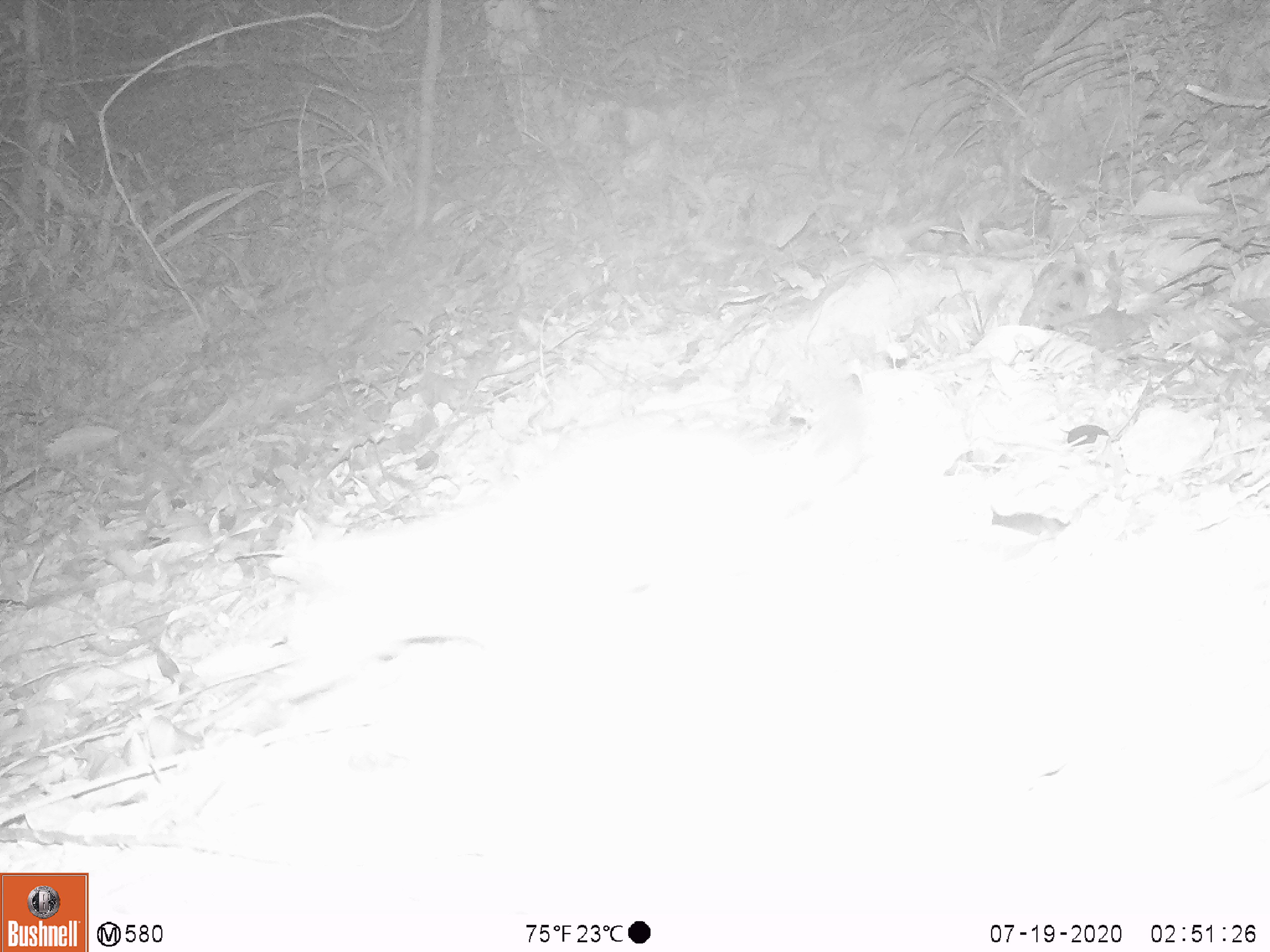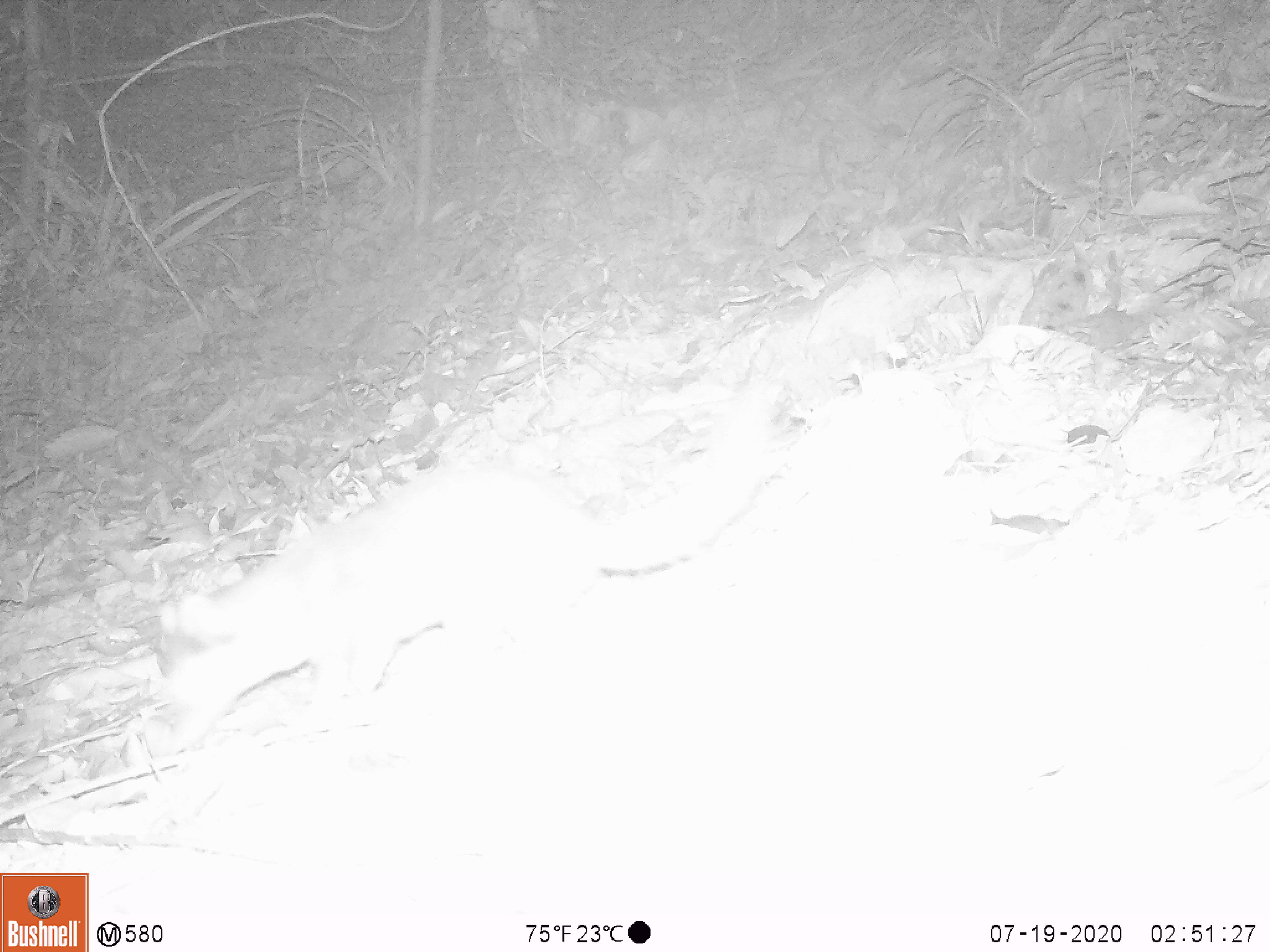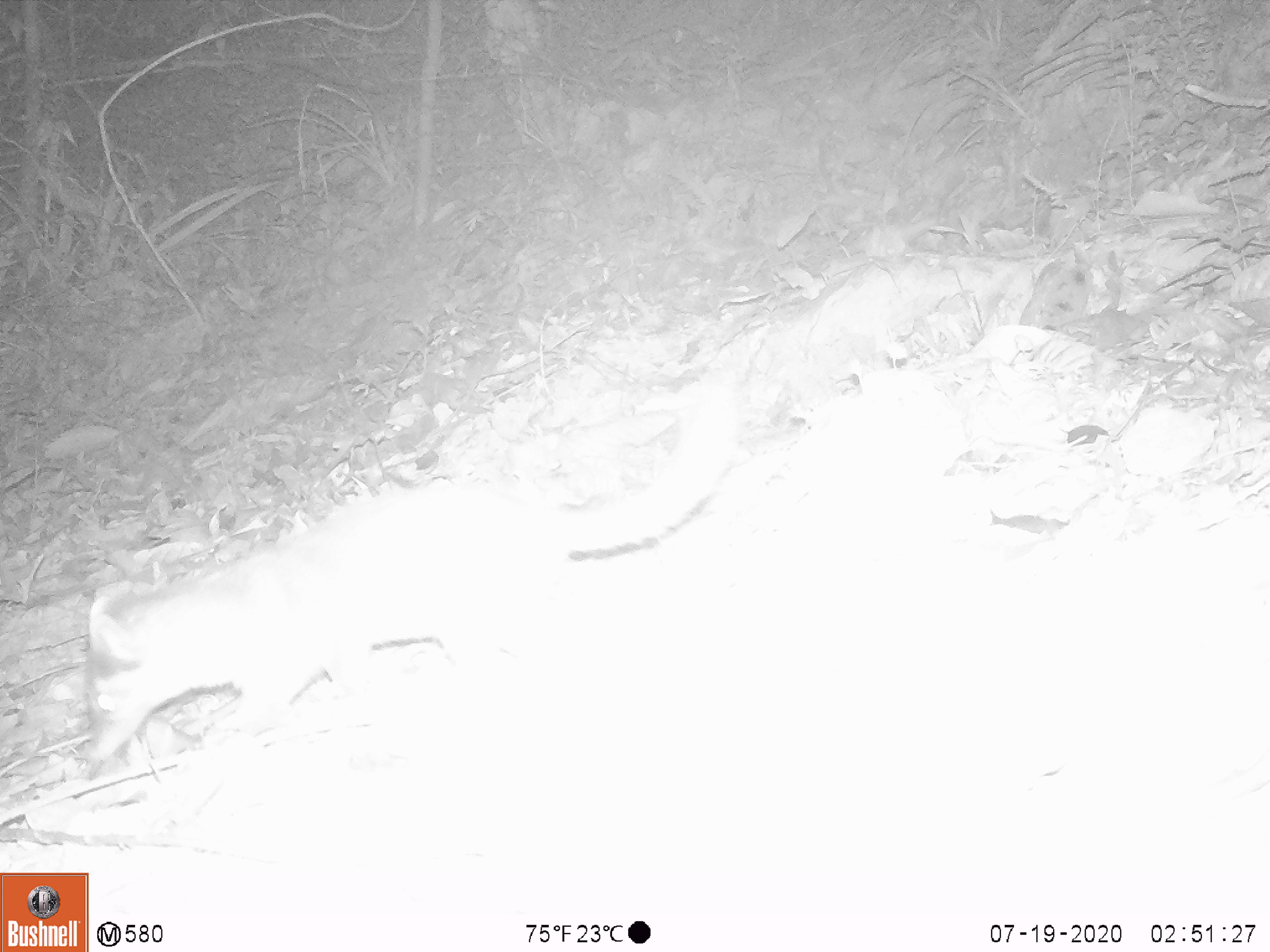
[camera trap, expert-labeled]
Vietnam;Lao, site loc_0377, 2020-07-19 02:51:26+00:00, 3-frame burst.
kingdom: Animalia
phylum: Chordata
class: Mammalia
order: Carnivora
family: Mustelidae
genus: Melogale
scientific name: Melogale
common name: ferret badger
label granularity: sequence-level